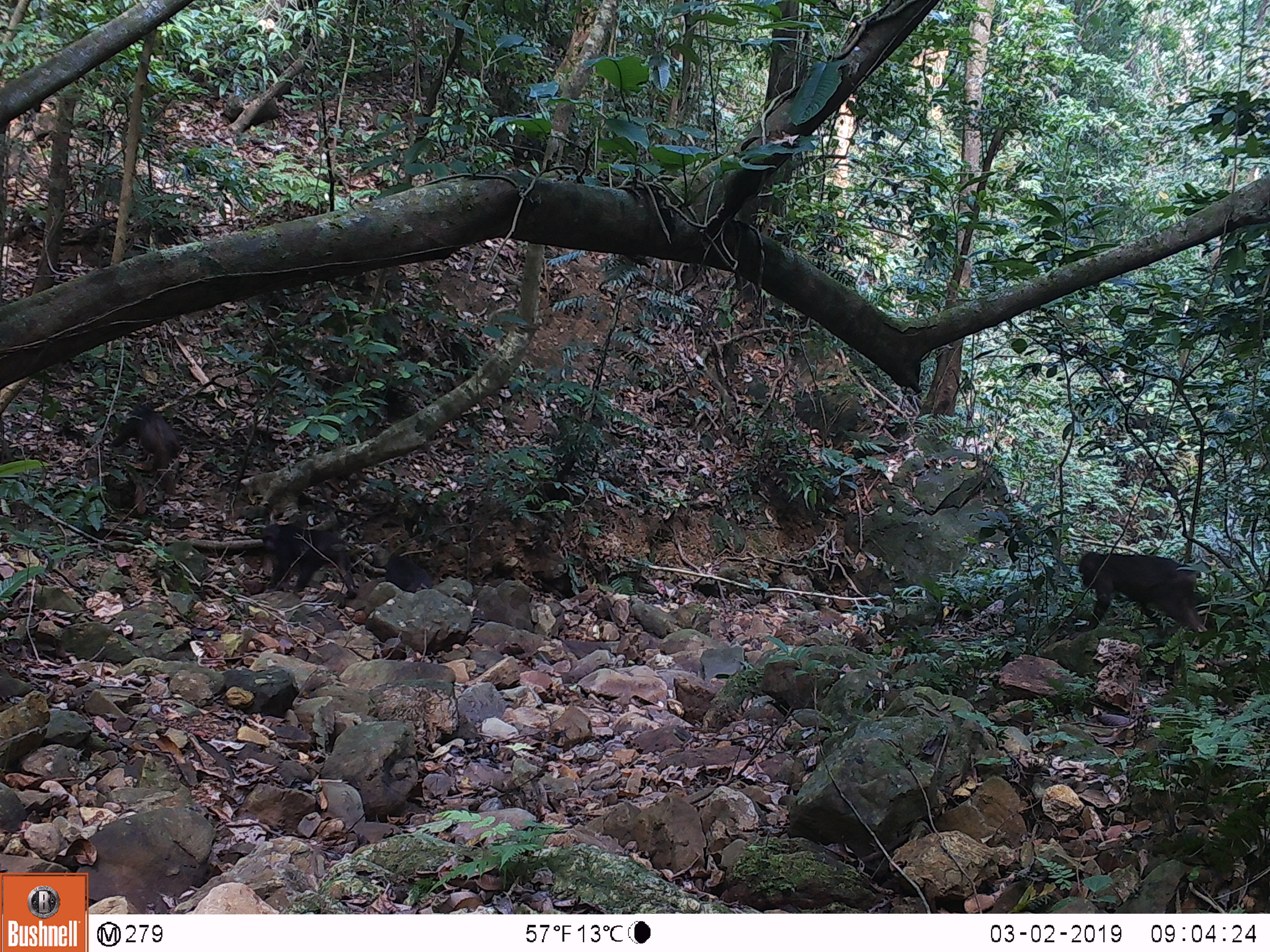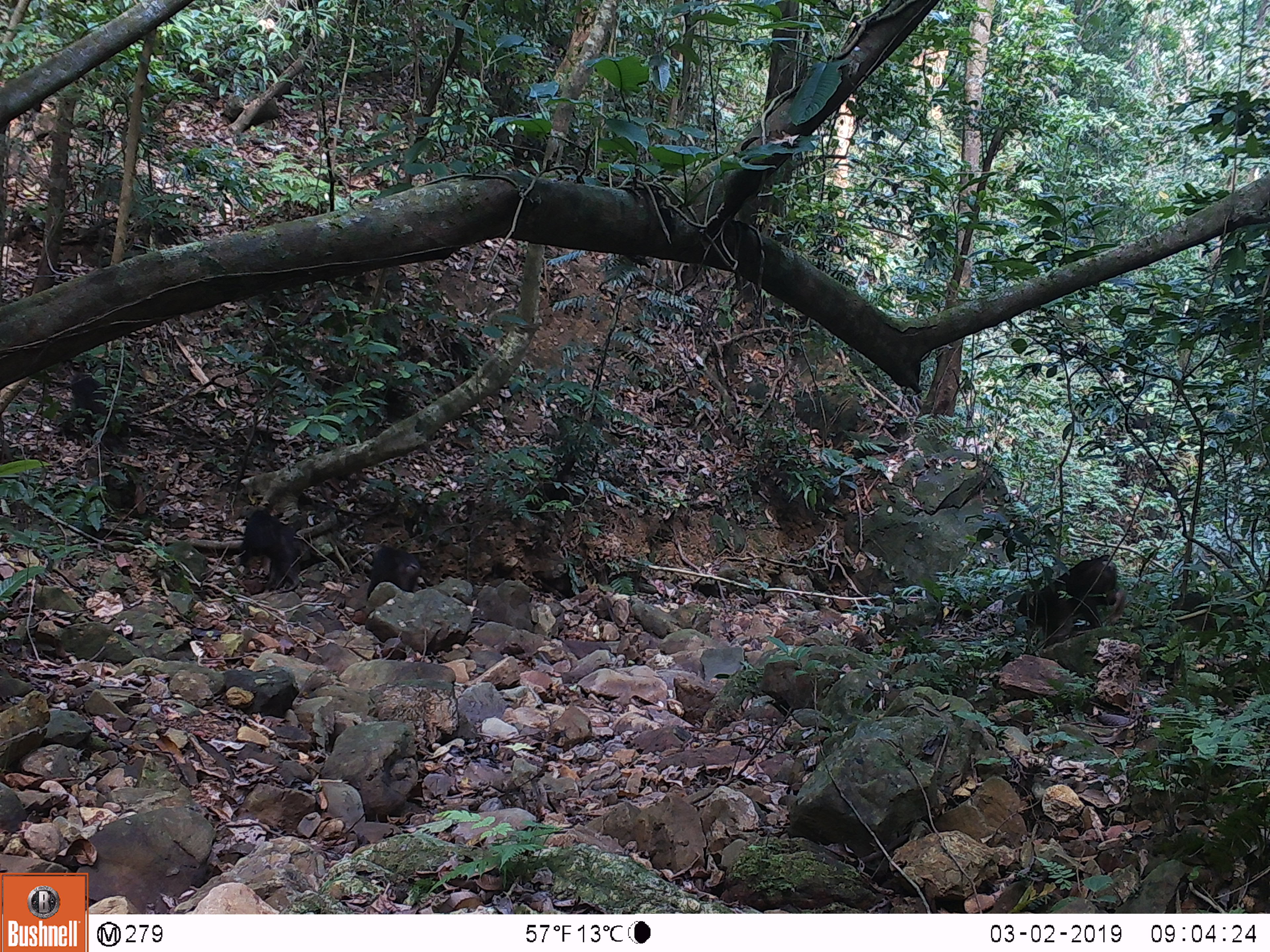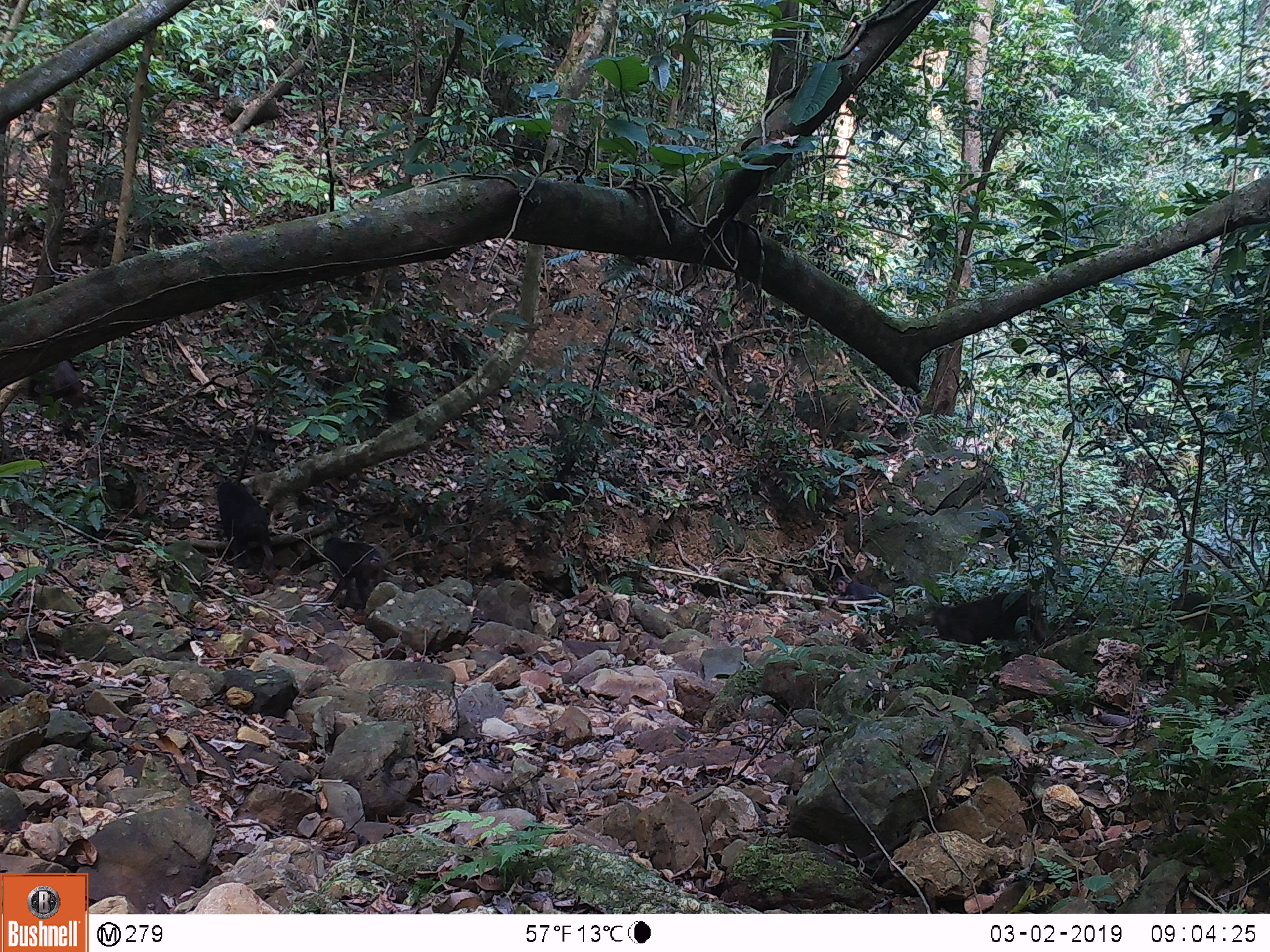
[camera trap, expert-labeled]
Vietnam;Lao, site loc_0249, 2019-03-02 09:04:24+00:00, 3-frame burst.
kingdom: Animalia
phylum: Chordata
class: Mammalia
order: Primates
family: Cercopithecidae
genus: Macaca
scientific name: Macaca arctoides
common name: stump-tailed macaque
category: stump tailed macaque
Stump tailed macaque (stump-tailed macaque) (Macaca arctoides). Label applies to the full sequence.